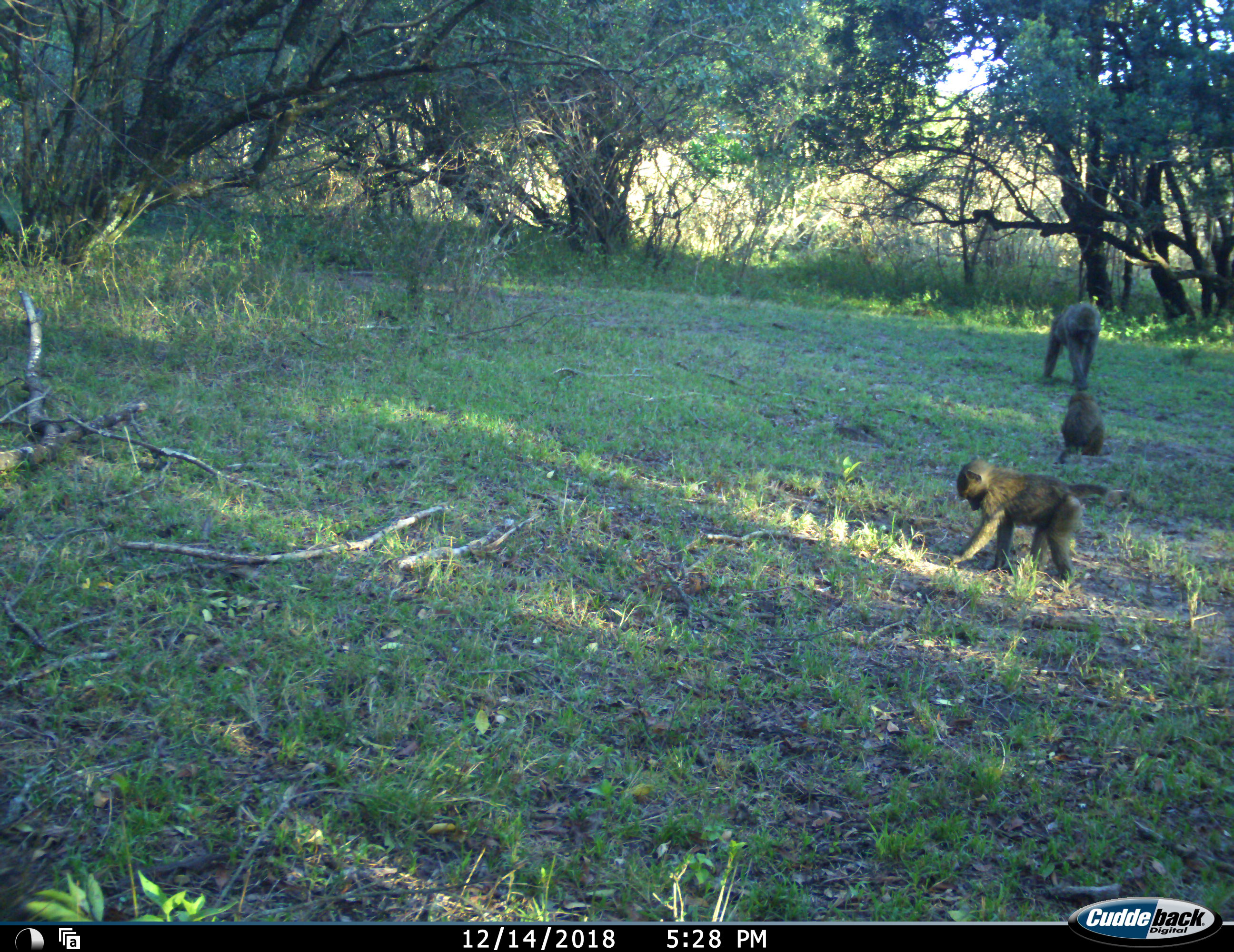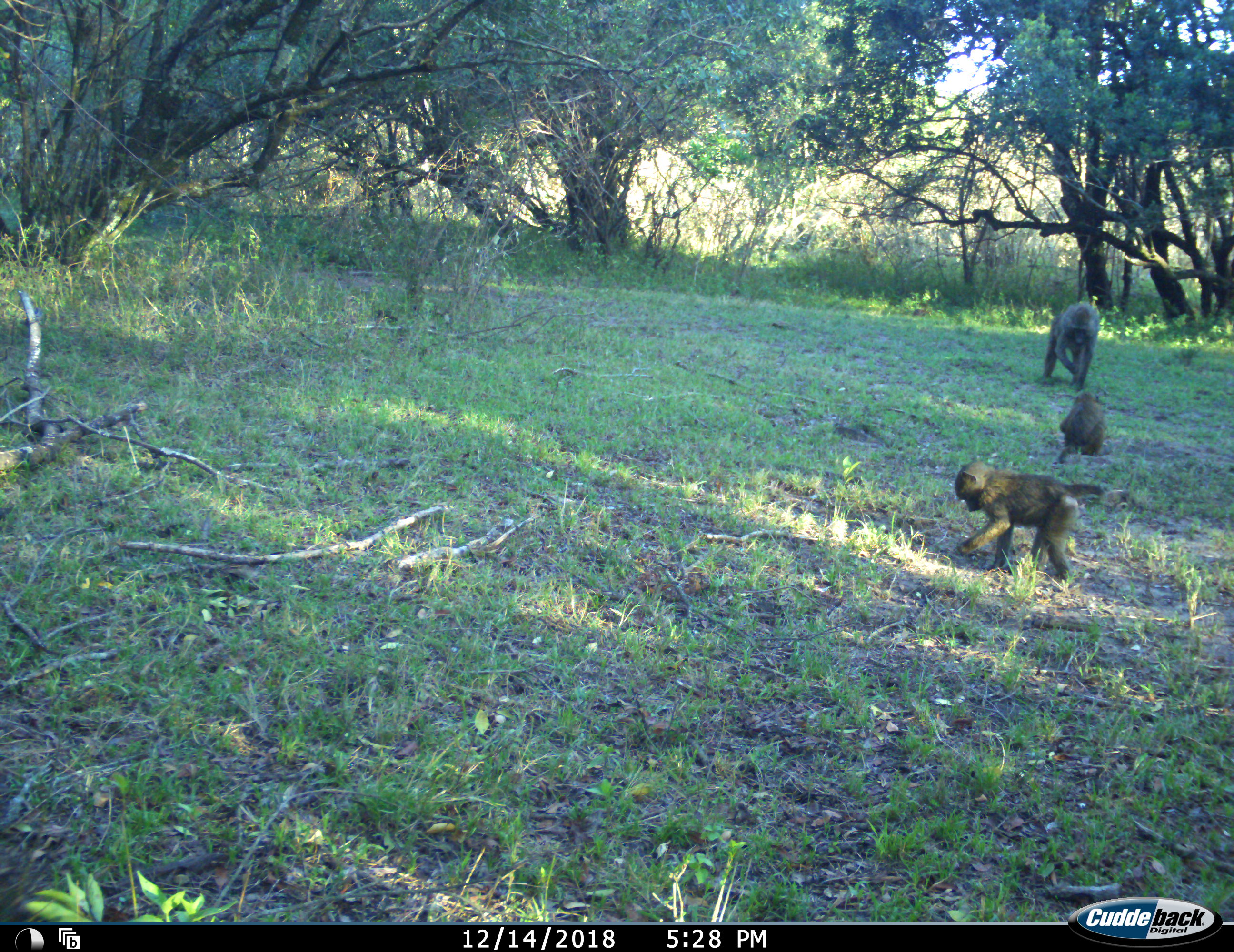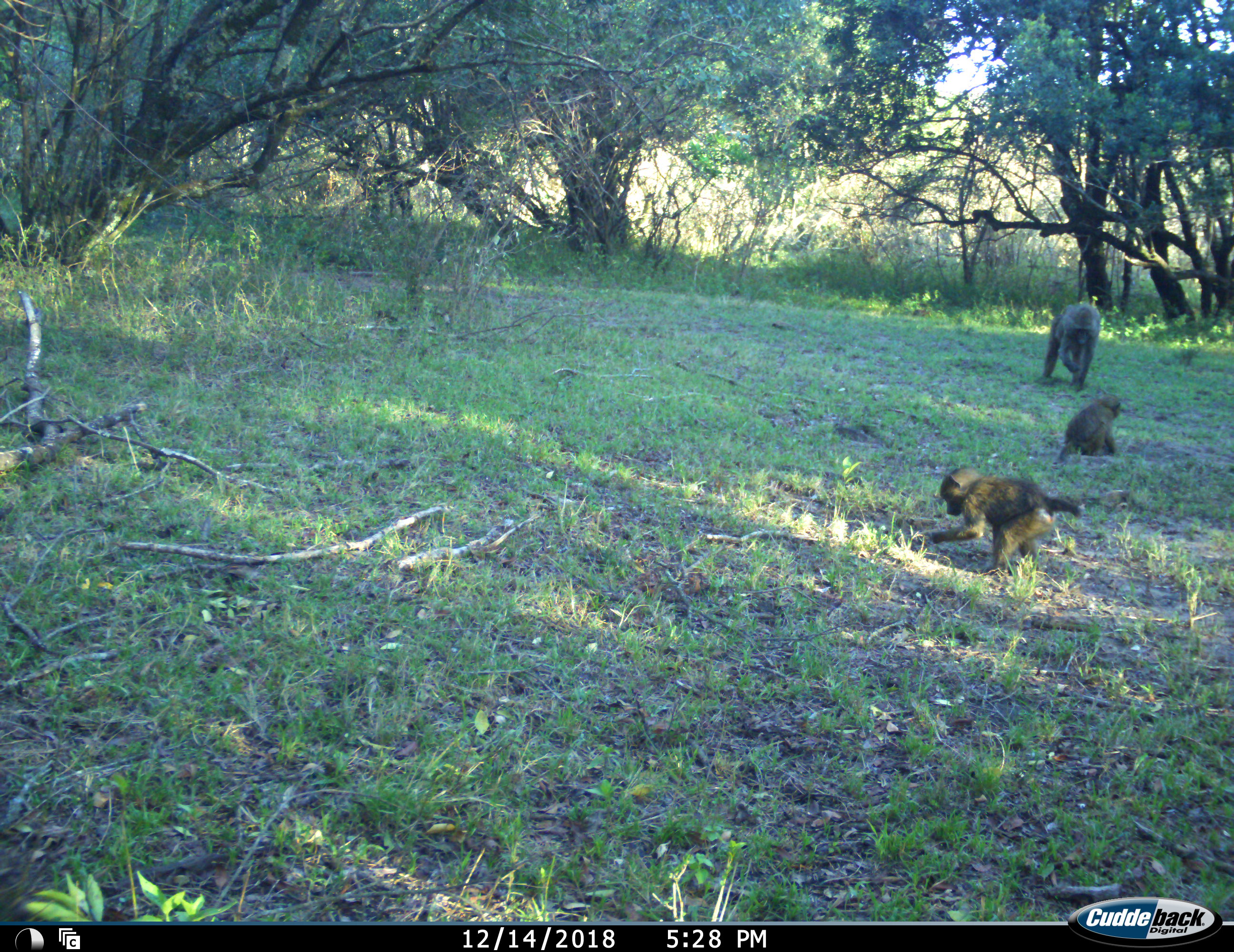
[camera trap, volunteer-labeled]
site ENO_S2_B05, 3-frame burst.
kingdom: Animalia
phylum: Chordata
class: Mammalia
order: Primates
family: Cercopithecidae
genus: Papio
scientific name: Papio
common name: baboon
Baboon (Papio), count 3. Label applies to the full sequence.